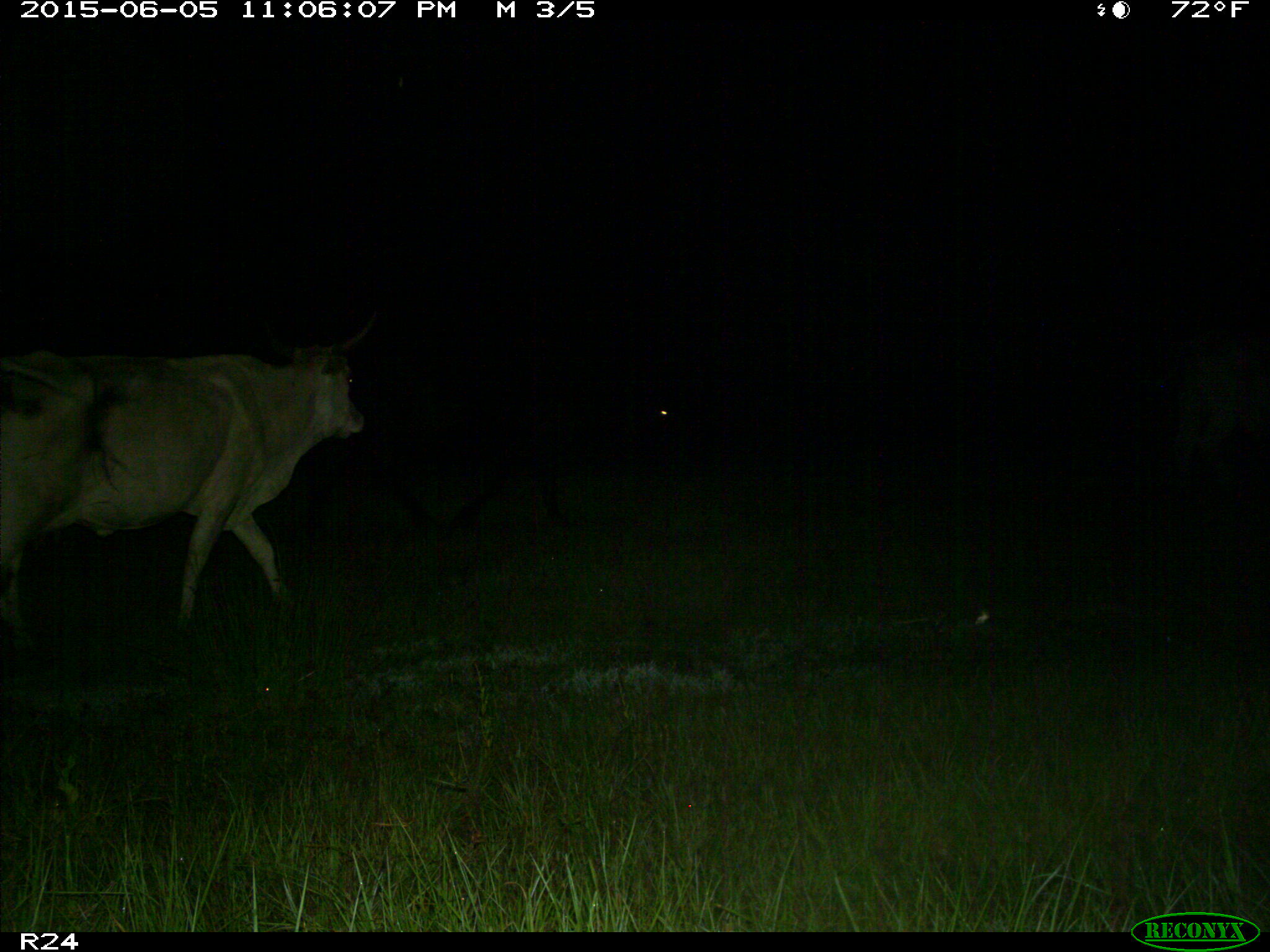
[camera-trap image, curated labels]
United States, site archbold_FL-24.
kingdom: Animalia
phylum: Chordata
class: Mammalia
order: Artiodactyla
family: Bovidae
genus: Bos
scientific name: Bos taurus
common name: domestic cow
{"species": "Bos taurus (domestic cow)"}